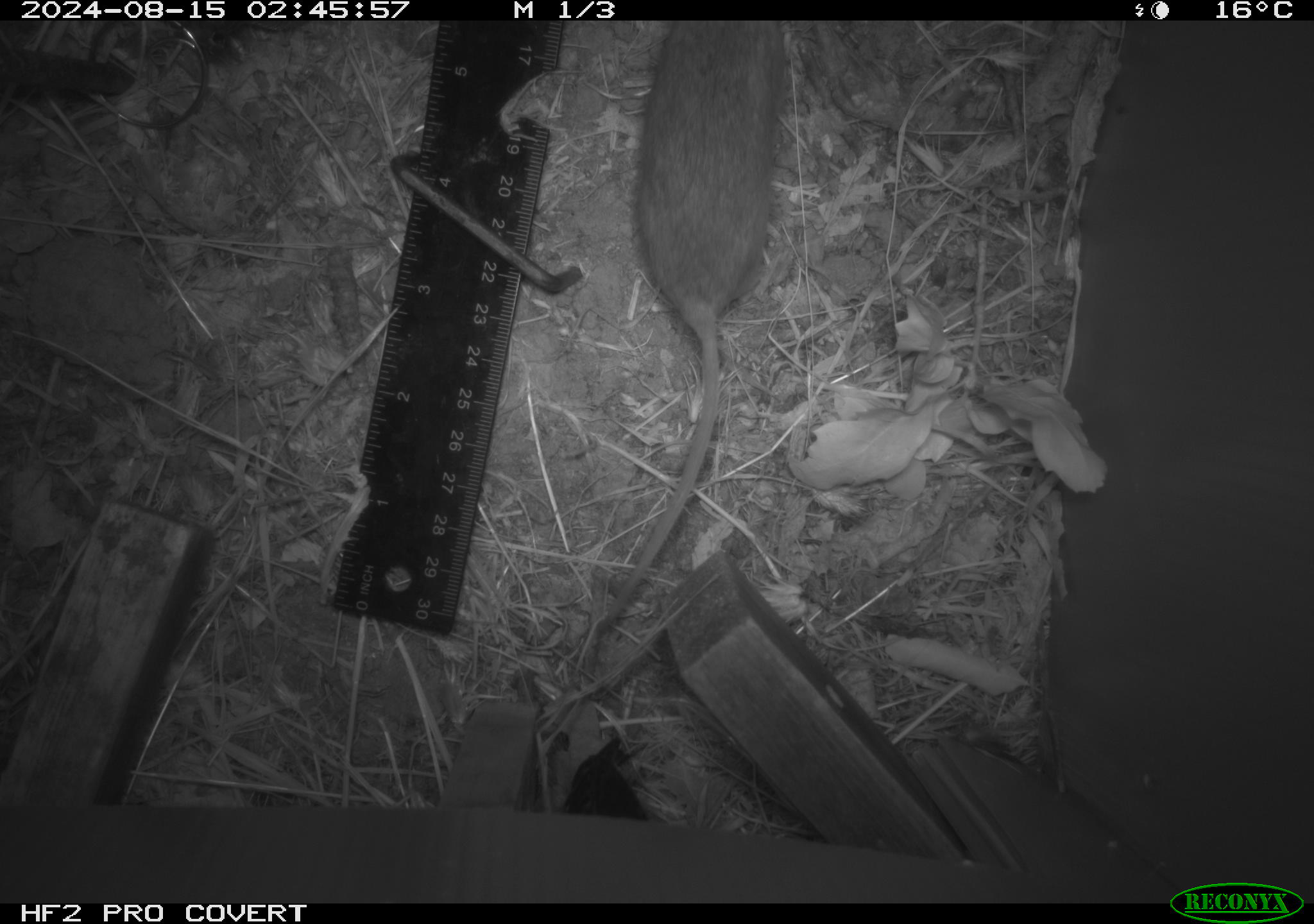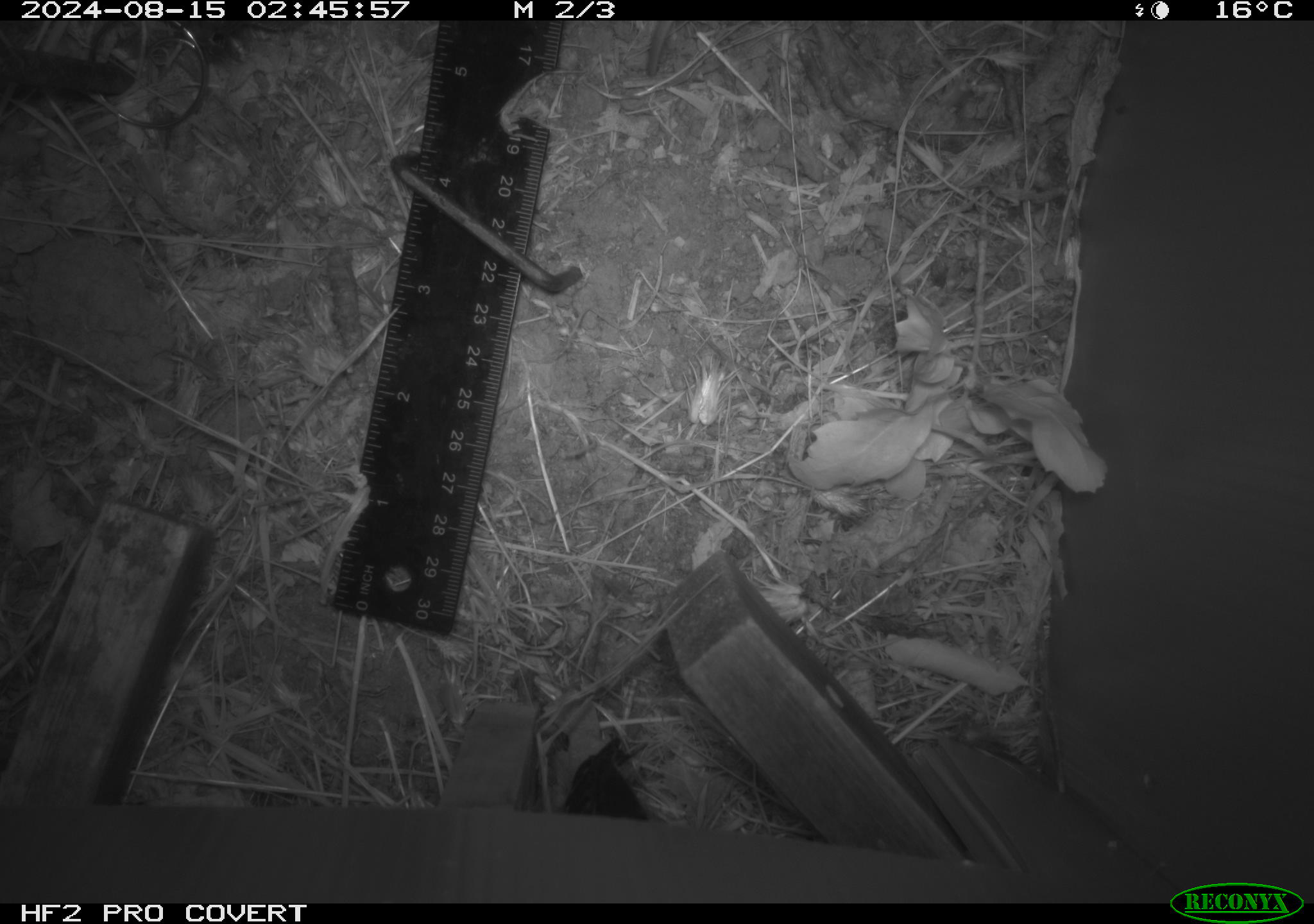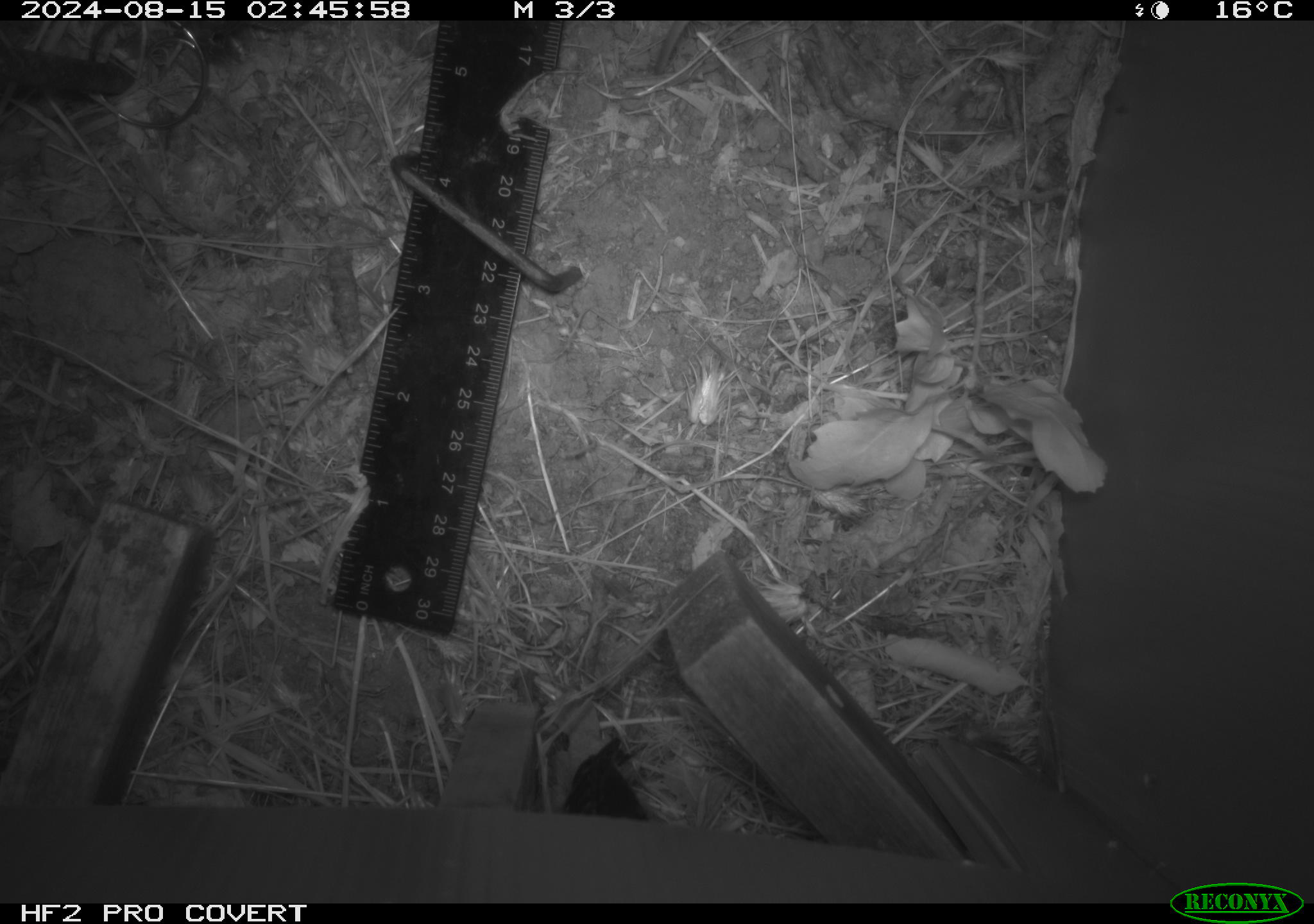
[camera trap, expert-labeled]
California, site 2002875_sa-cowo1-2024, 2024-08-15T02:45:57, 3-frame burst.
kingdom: Animalia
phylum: Chordata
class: Mammalia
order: Rodentia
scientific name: Rodentia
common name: mouse species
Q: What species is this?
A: Mouse species (Rodentia).